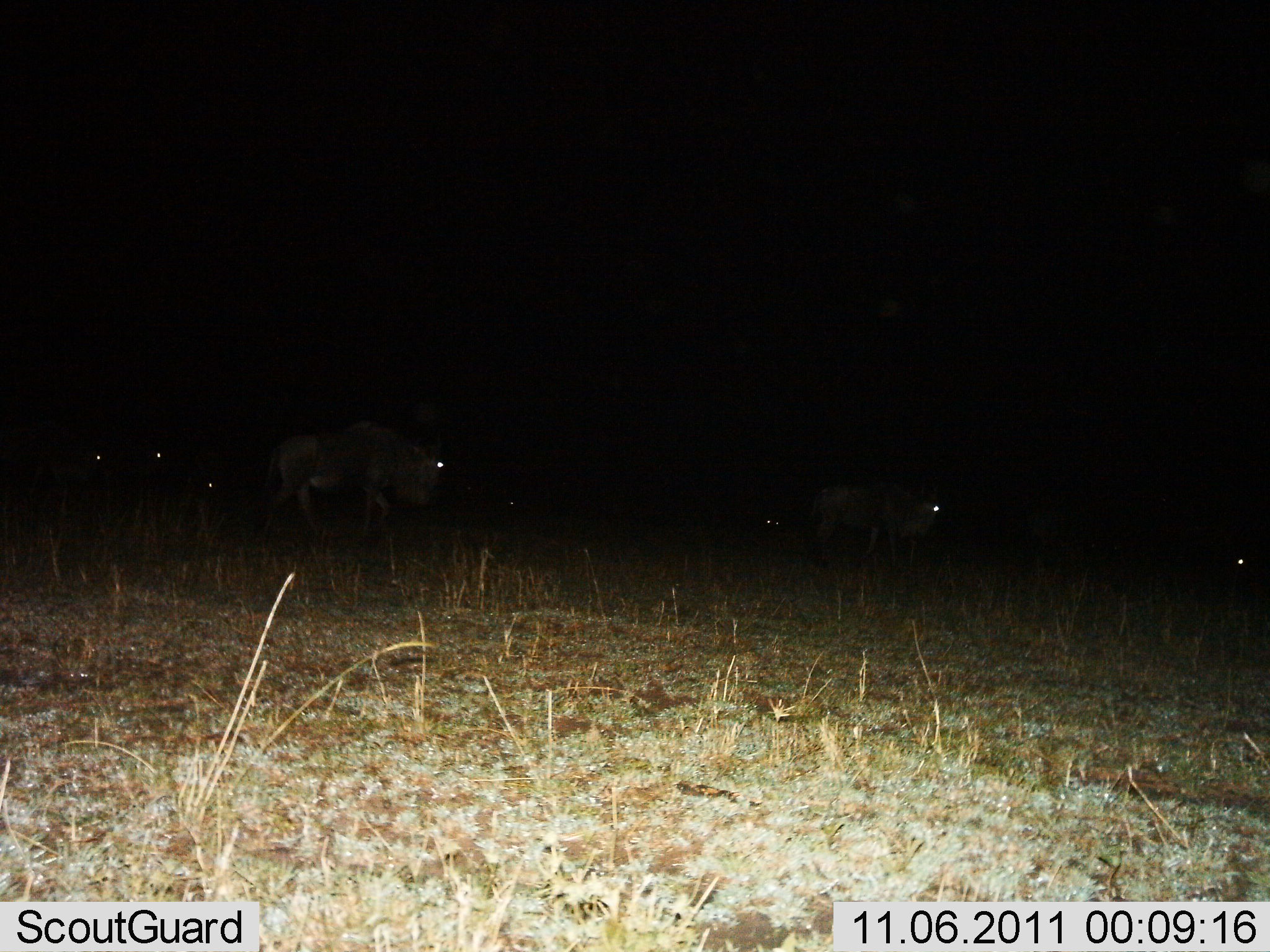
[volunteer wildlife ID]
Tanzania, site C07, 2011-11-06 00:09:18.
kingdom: Animalia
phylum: Chordata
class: Mammalia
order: Artiodactyla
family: Bovidae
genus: Connochaetes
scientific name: Connochaetes taurinus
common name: blue wildebeest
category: wildebeest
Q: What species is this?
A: Wildebeest (blue wildebeest) (Connochaetes taurinus).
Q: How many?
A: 8.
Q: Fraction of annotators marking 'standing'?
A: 9%.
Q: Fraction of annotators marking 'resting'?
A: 18%.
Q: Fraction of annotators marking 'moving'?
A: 82%.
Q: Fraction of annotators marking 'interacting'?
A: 0%.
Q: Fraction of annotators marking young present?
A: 0%.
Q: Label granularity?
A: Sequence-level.